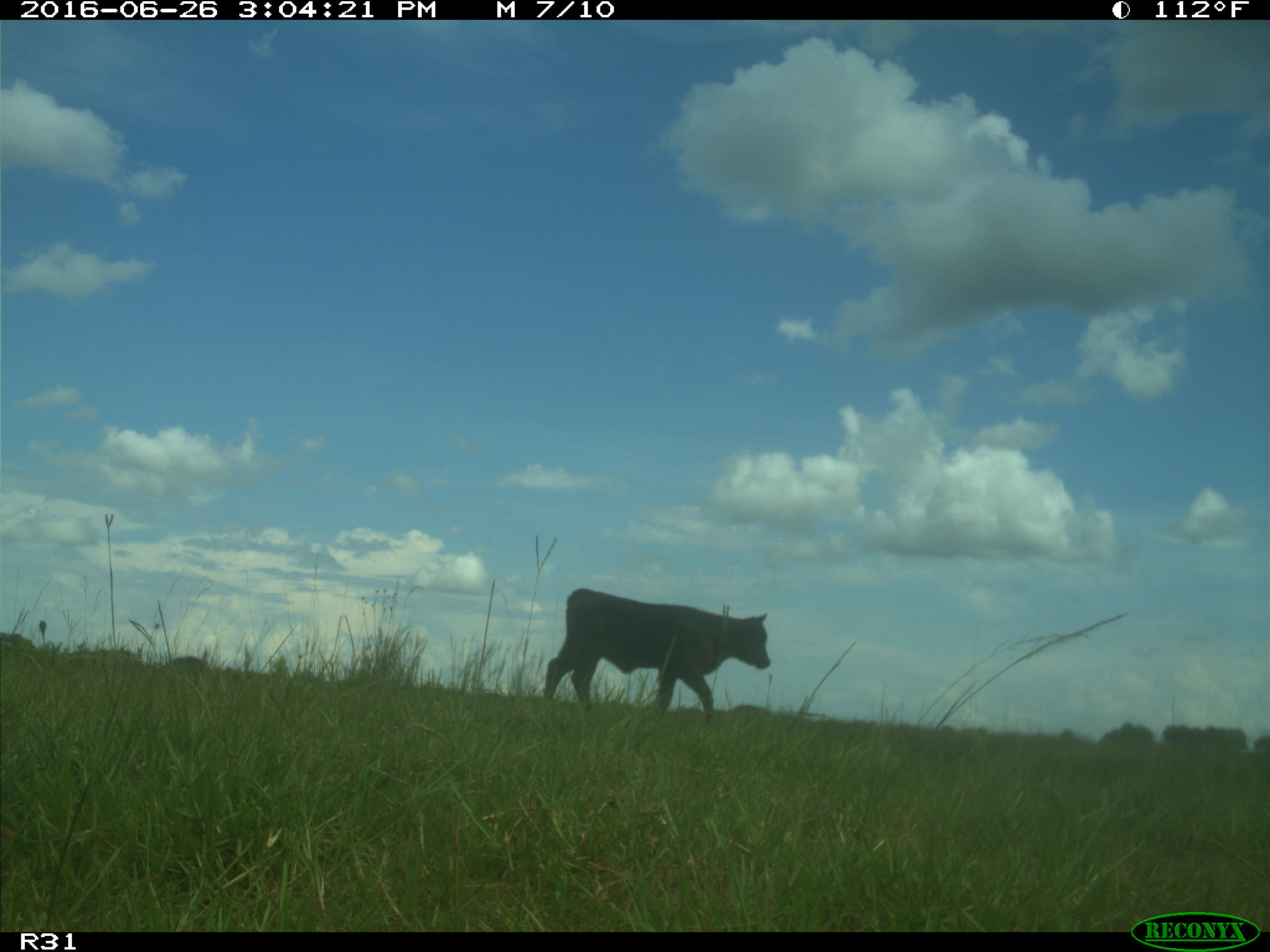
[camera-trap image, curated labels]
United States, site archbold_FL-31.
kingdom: Animalia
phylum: Chordata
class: Mammalia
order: Artiodactyla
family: Bovidae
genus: Bos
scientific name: Bos taurus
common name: domestic cow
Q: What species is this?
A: Bos taurus (domestic cow).